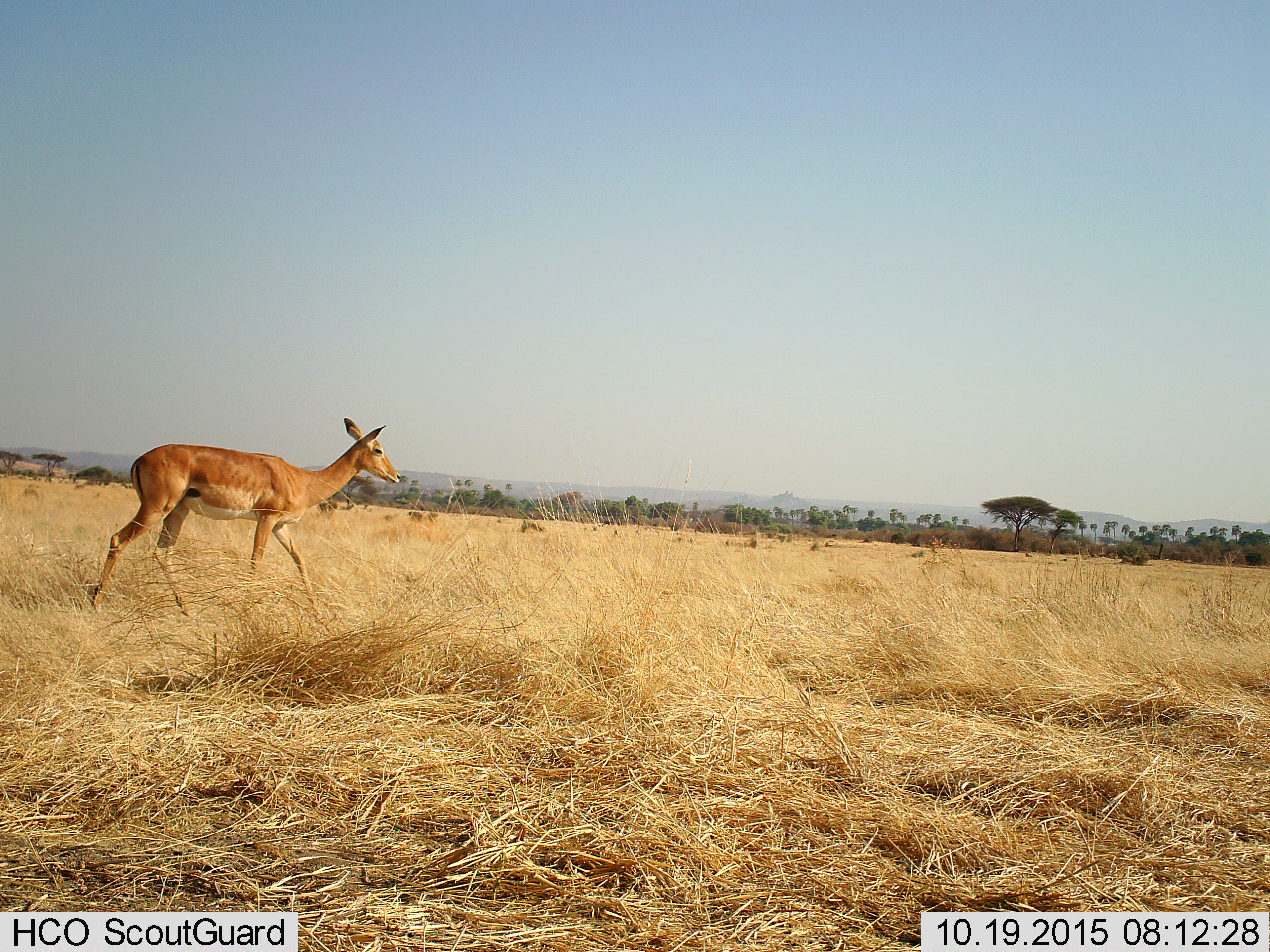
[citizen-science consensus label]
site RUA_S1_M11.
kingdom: Animalia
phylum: Chordata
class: Mammalia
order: Artiodactyla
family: Bovidae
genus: Aepyceros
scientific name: Aepyceros melampus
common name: impala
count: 1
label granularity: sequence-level